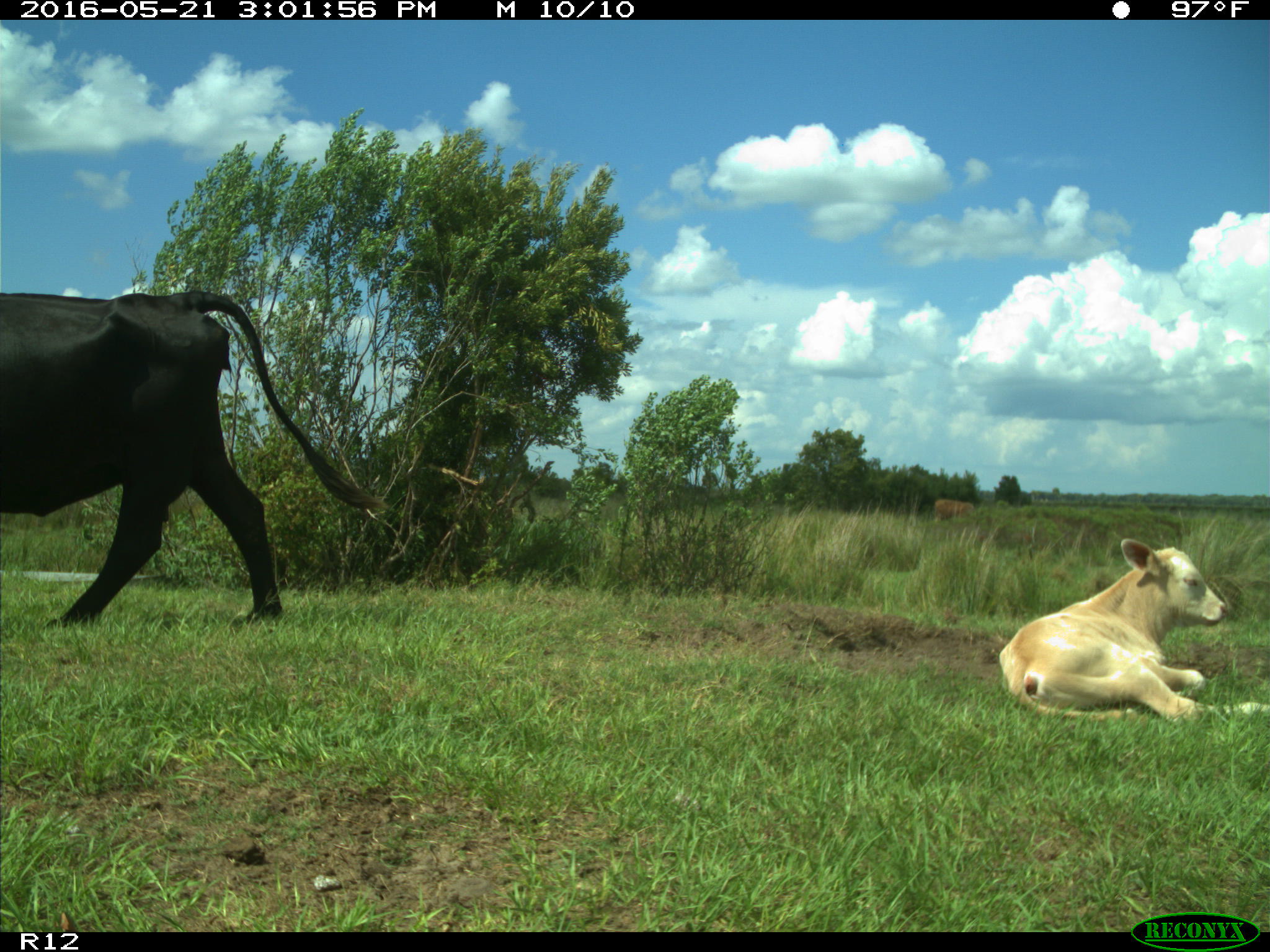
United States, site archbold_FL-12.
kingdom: Animalia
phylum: Chordata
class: Mammalia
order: Artiodactyla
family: Bovidae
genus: Bos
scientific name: Bos taurus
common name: domestic cow